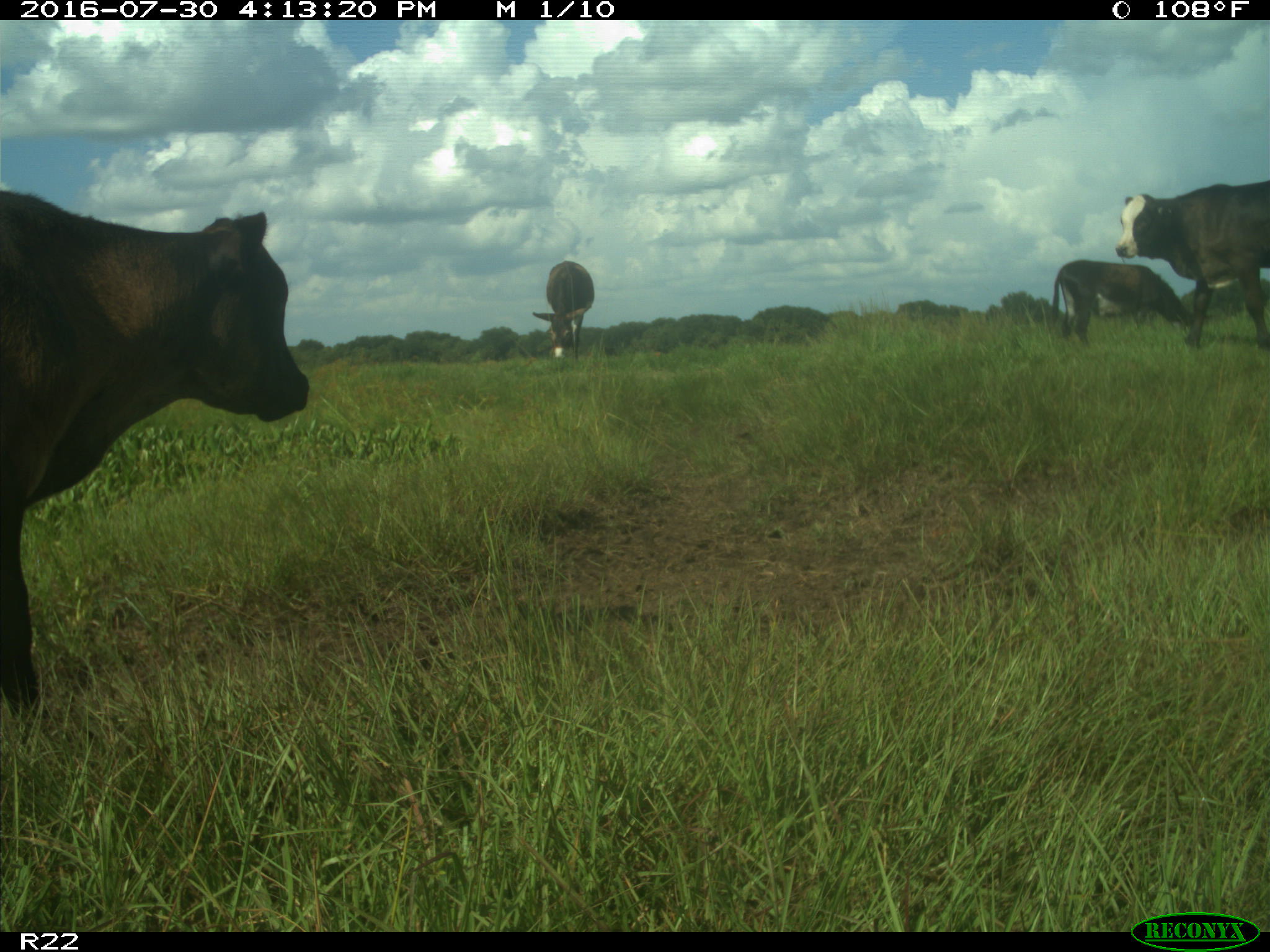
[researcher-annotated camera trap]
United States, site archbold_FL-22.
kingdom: Animalia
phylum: Chordata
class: Mammalia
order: Artiodactyla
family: Bovidae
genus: Bos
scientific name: Bos taurus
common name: domestic cow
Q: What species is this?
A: Bos taurus (domestic cow).